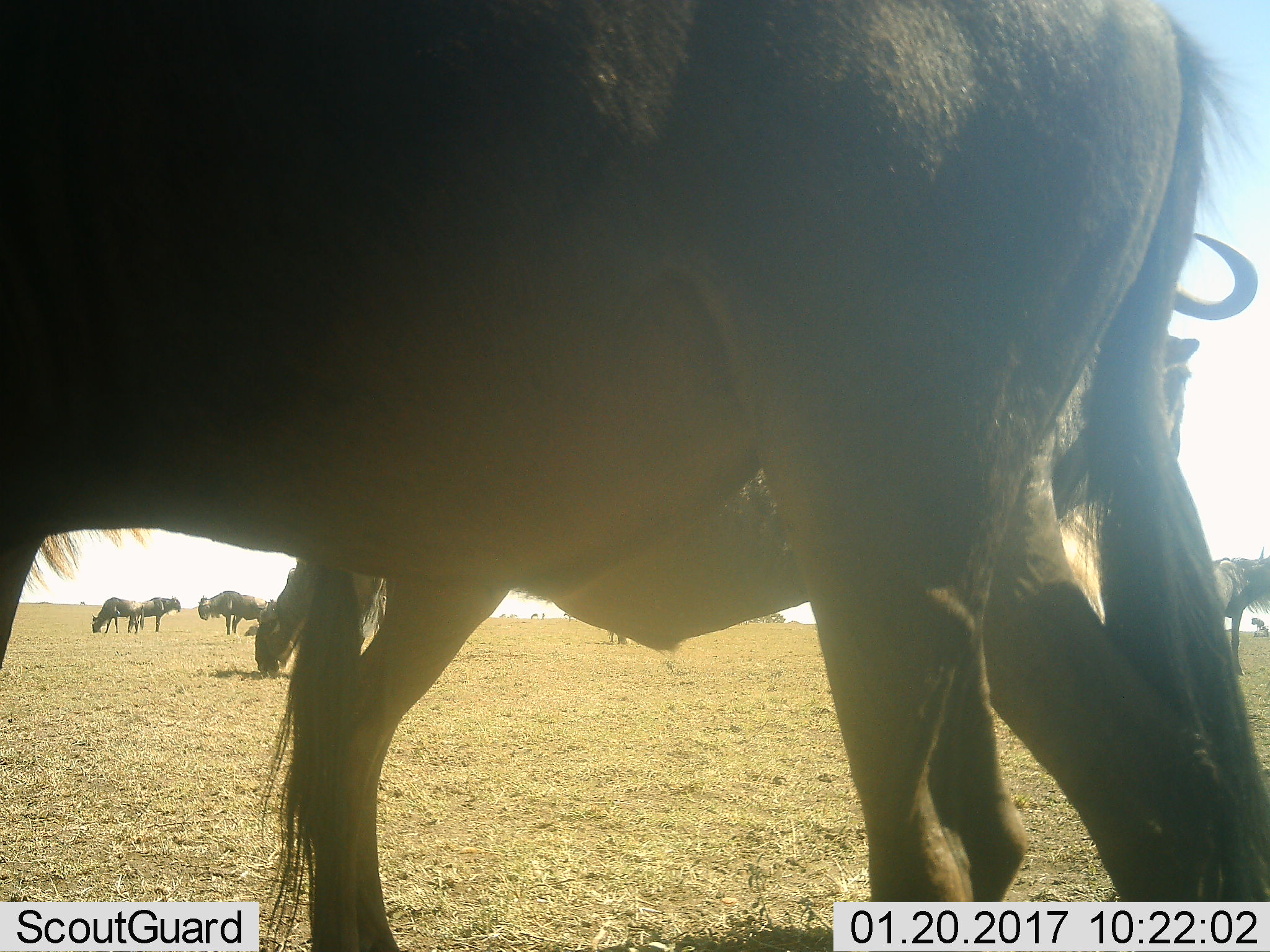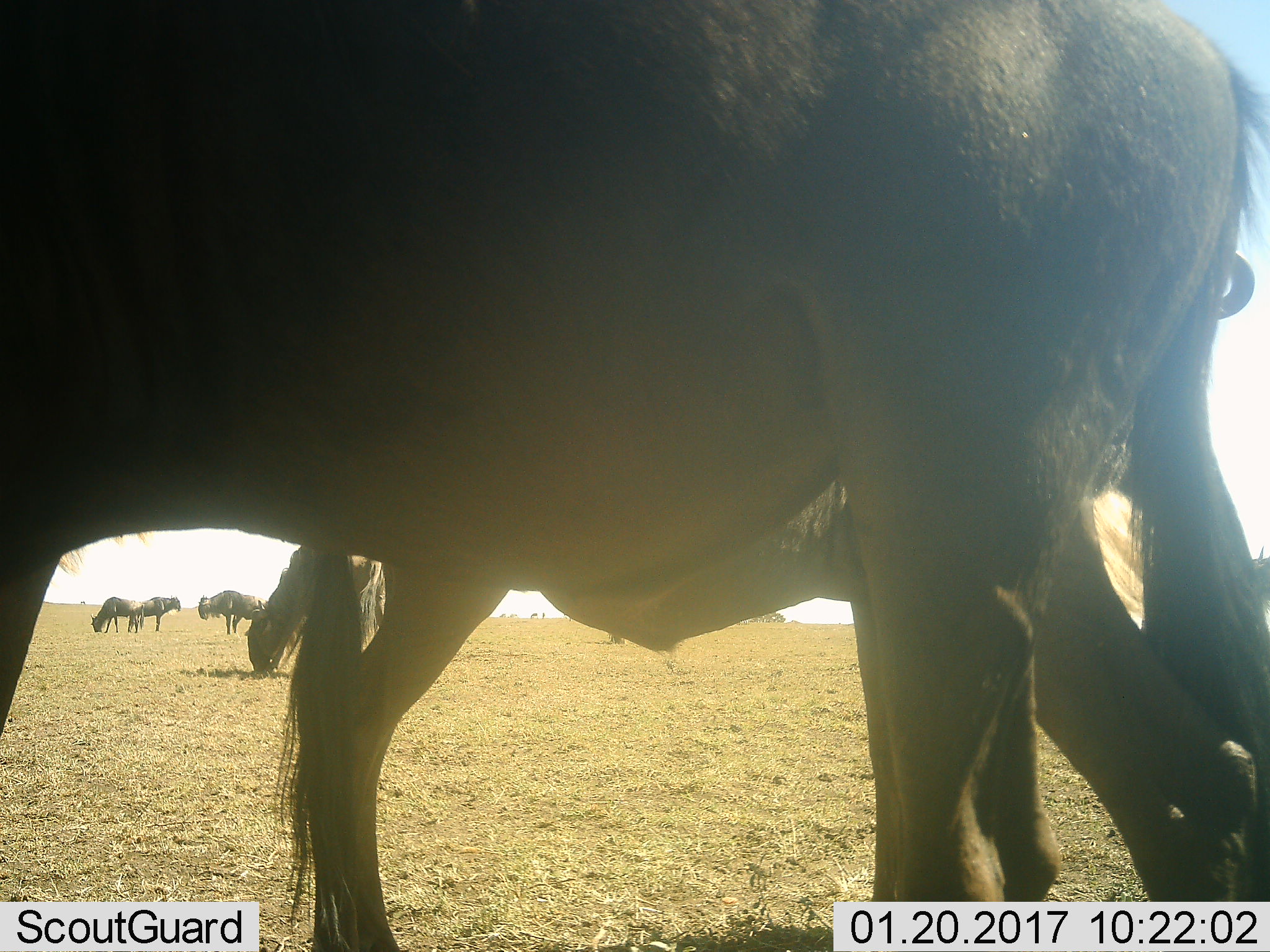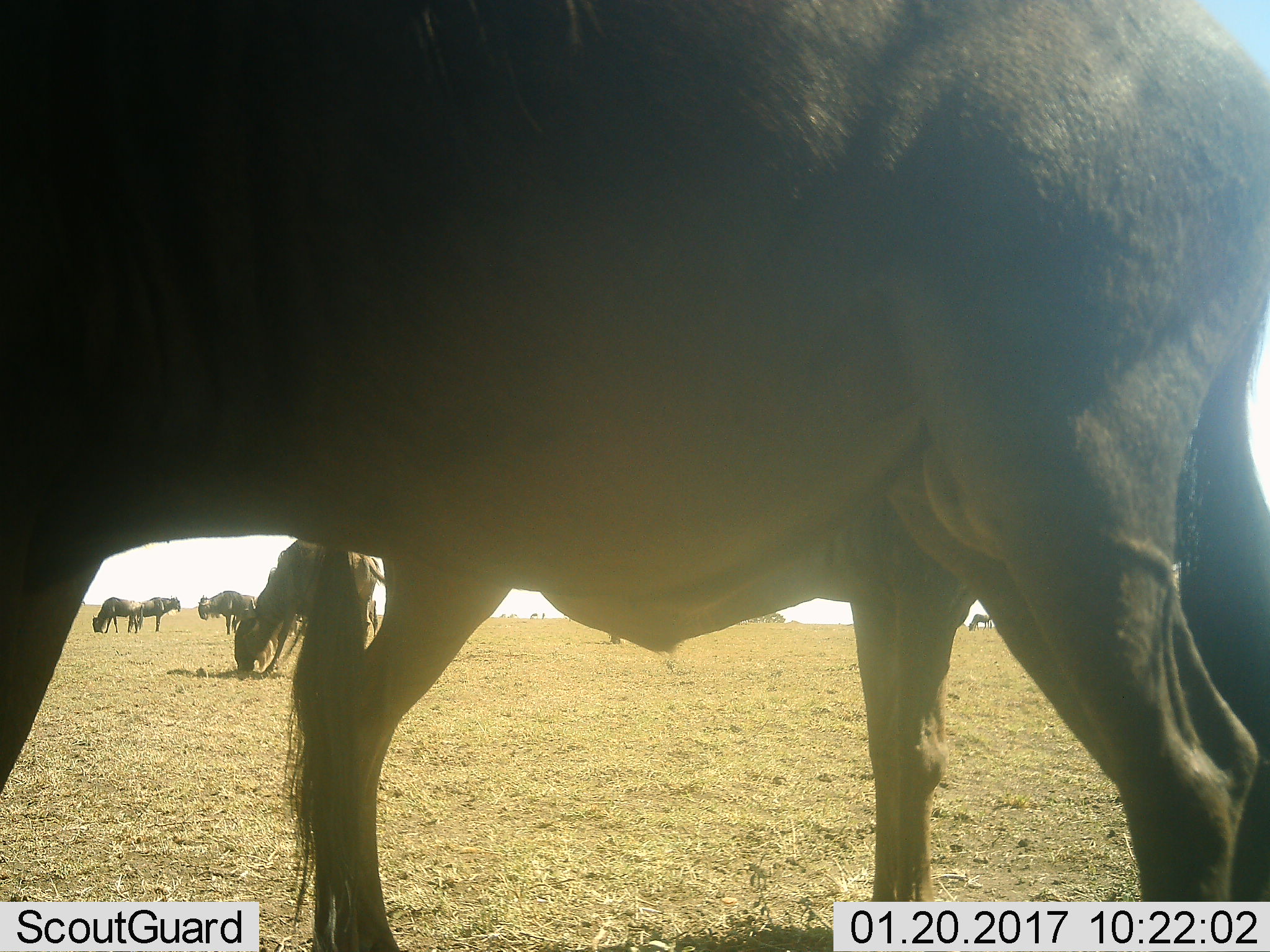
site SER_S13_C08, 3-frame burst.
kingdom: Animalia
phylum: Chordata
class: Mammalia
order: Artiodactyla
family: Bovidae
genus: Connochaetes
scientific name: Connochaetes taurinus taurinus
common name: blue wildebeest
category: wildebeestblue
Wildebeestblue (blue wildebeest) (Connochaetes taurinus taurinus), count 9. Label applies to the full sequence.